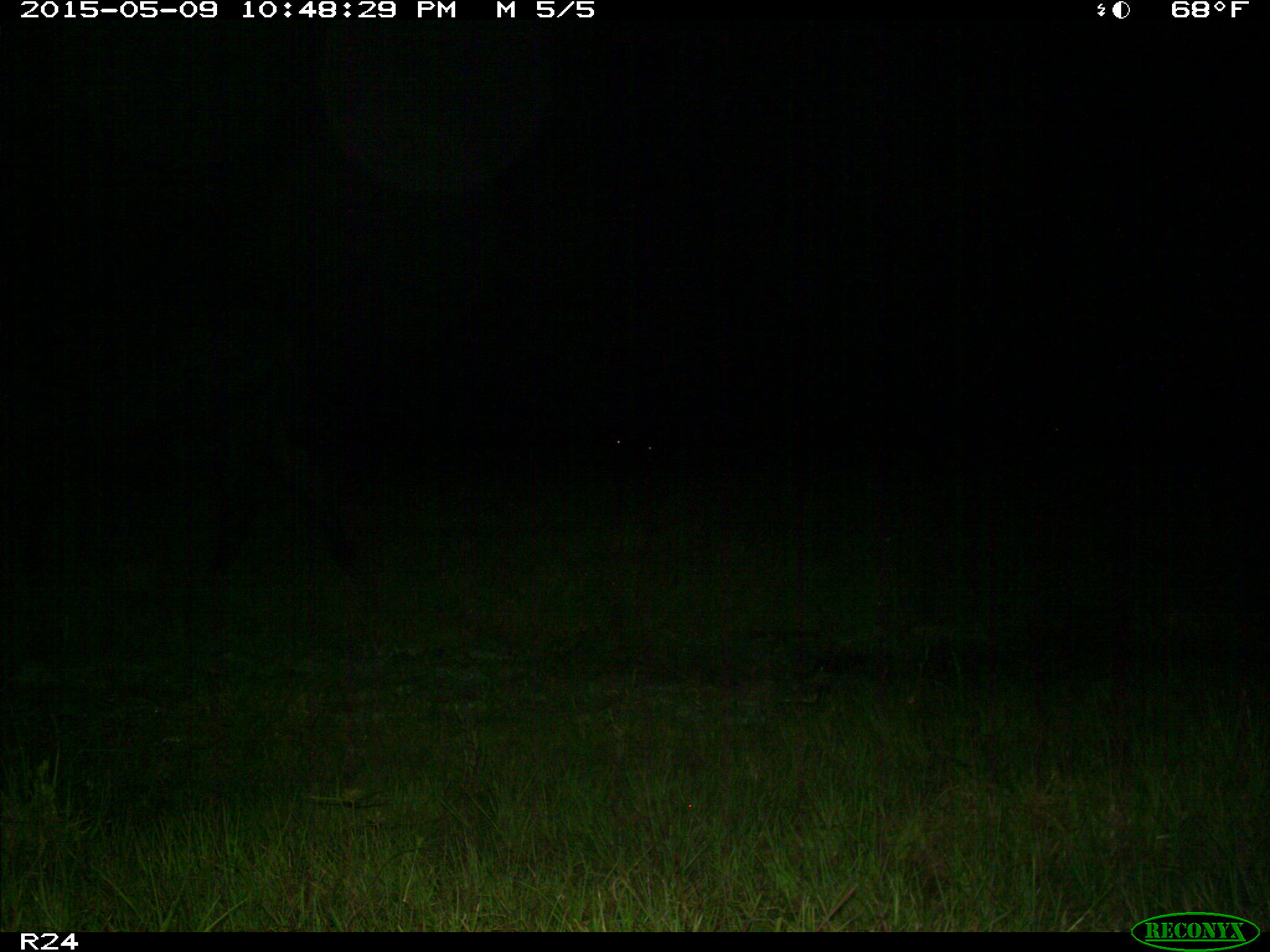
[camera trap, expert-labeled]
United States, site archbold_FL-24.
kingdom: Animalia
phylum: Chordata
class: Mammalia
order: Artiodactyla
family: Bovidae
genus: Bos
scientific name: Bos taurus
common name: domestic cow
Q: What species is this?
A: Bos taurus (domestic cow).